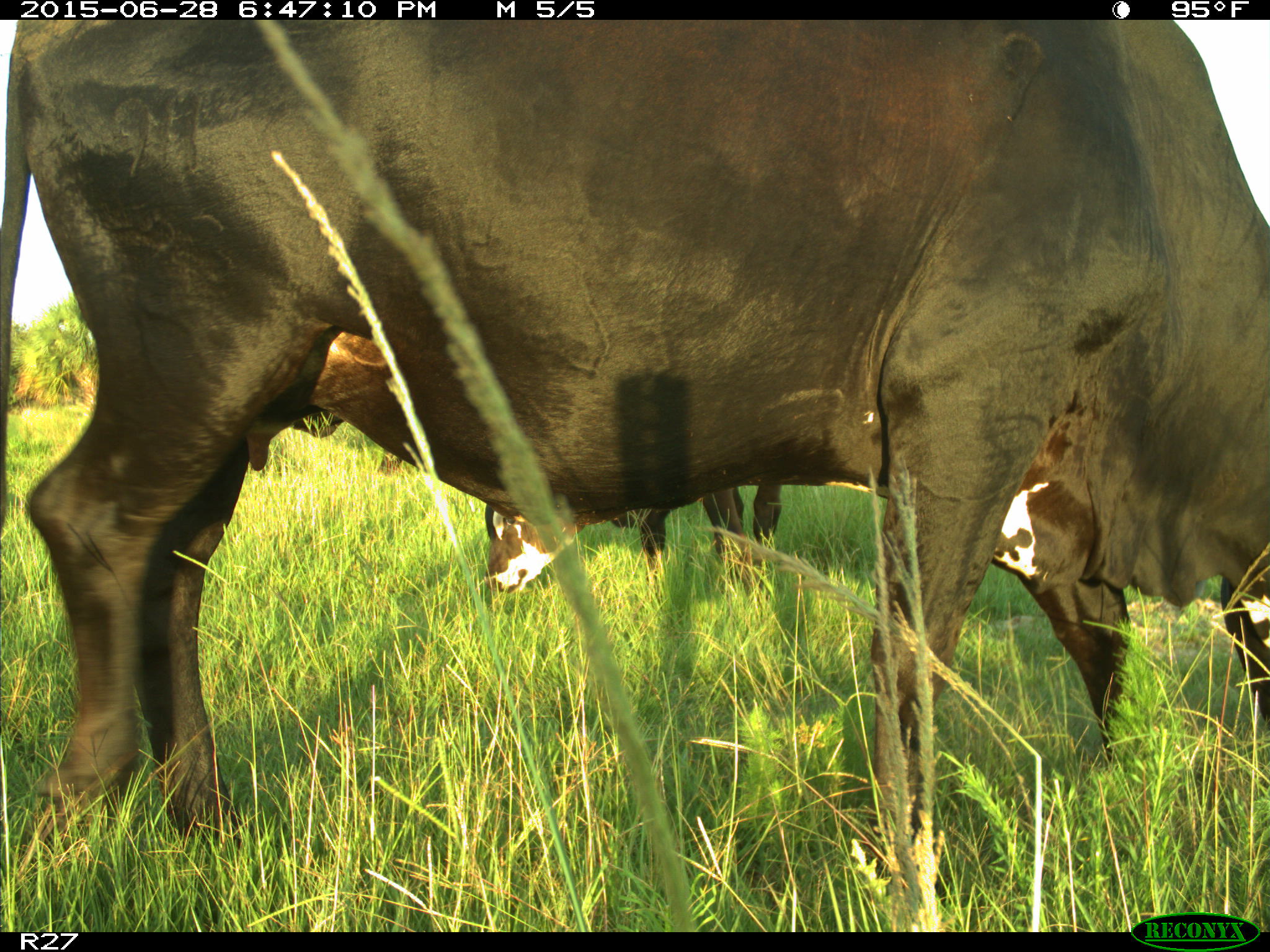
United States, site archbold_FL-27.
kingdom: Animalia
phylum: Chordata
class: Mammalia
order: Artiodactyla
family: Bovidae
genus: Bos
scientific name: Bos taurus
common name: domestic cow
Bos taurus (domestic cow).